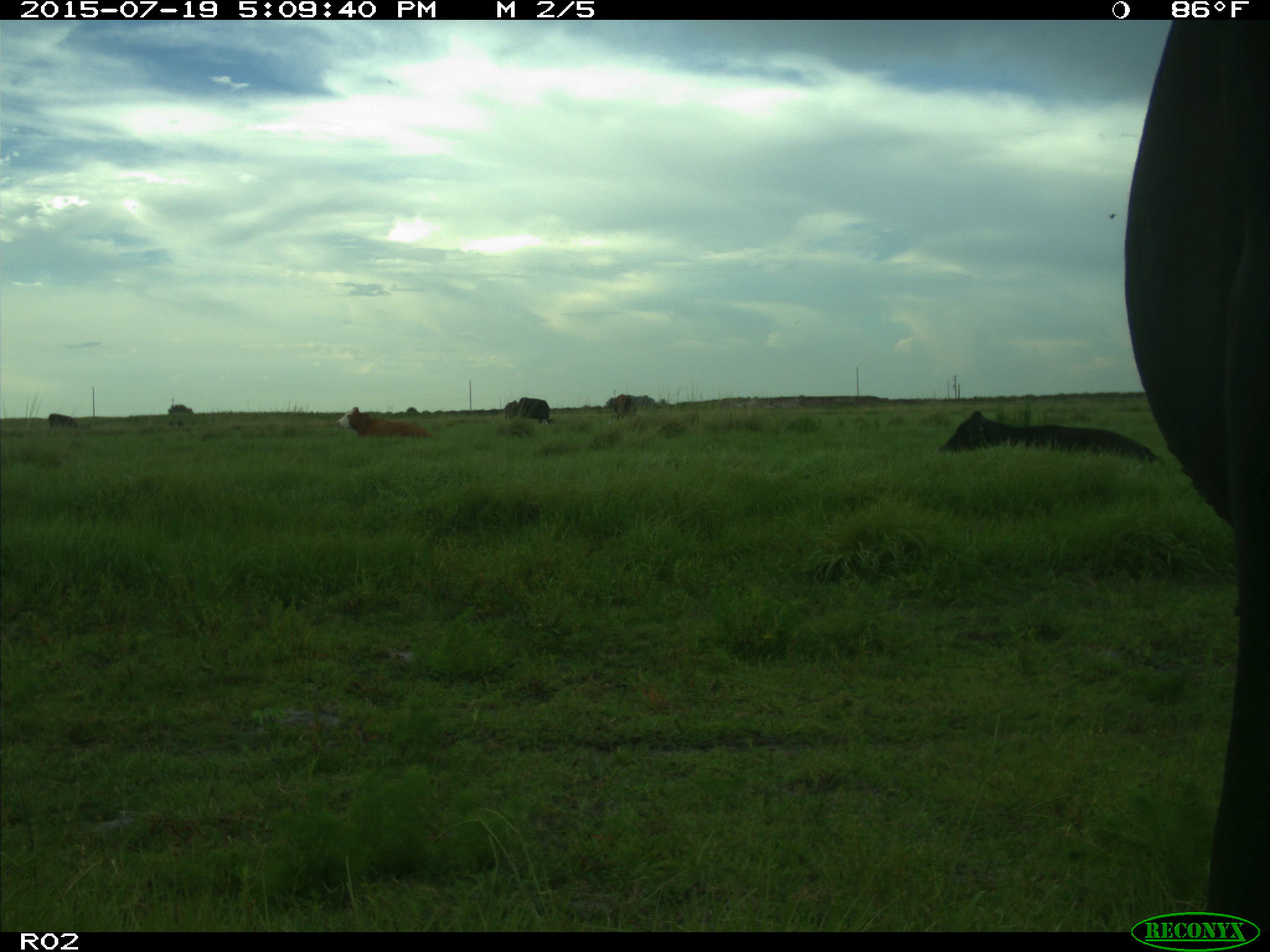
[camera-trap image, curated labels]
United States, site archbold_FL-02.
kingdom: Animalia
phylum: Chordata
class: Mammalia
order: Artiodactyla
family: Bovidae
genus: Bos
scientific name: Bos taurus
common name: domestic cow